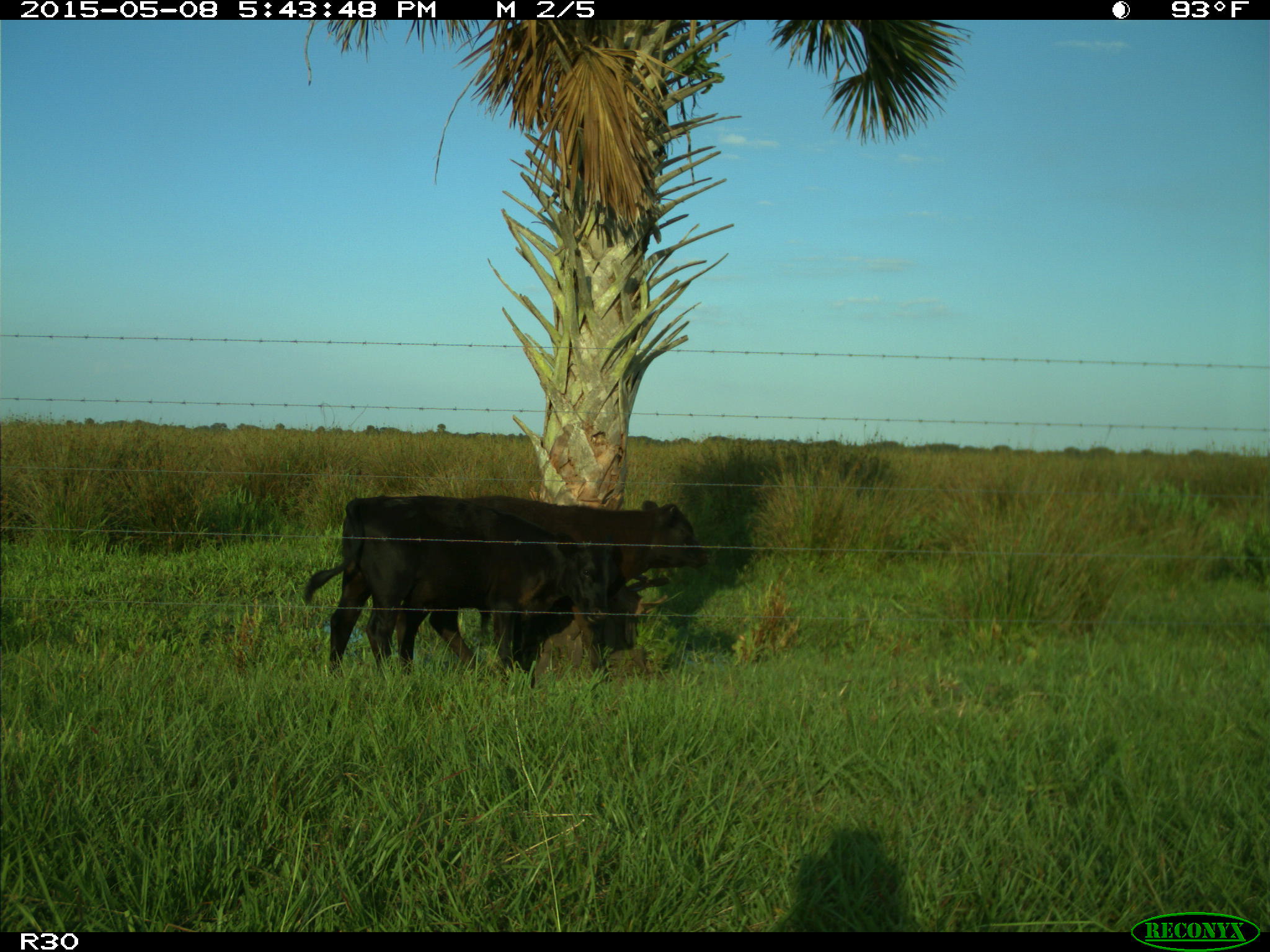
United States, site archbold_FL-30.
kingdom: Animalia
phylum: Chordata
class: Mammalia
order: Artiodactyla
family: Bovidae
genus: Bos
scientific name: Bos taurus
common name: domestic cow